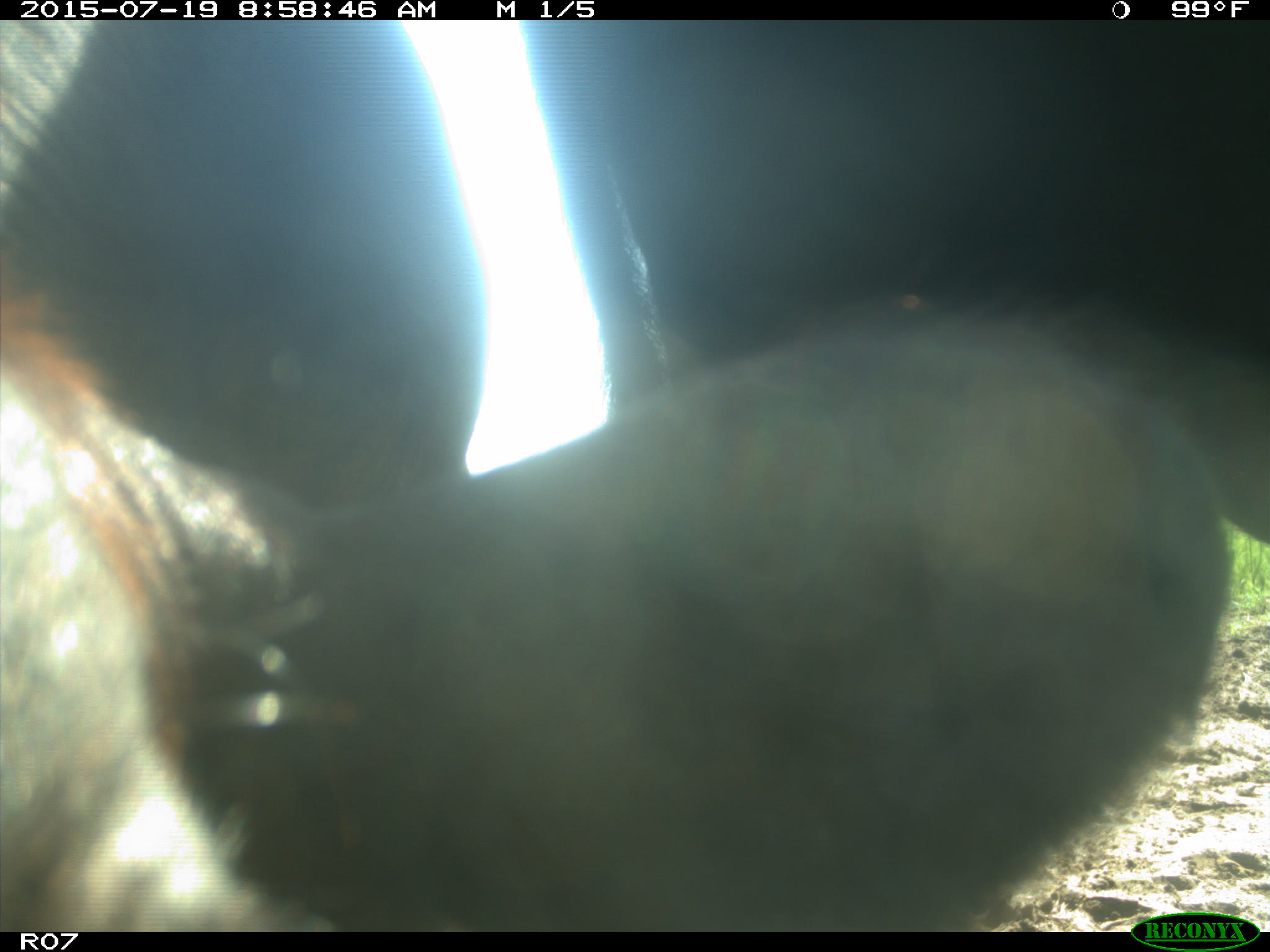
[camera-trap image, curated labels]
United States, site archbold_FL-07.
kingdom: Animalia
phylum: Chordata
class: Mammalia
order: Artiodactyla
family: Bovidae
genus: Bos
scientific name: Bos taurus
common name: domestic cow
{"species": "Bos taurus (domestic cow)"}